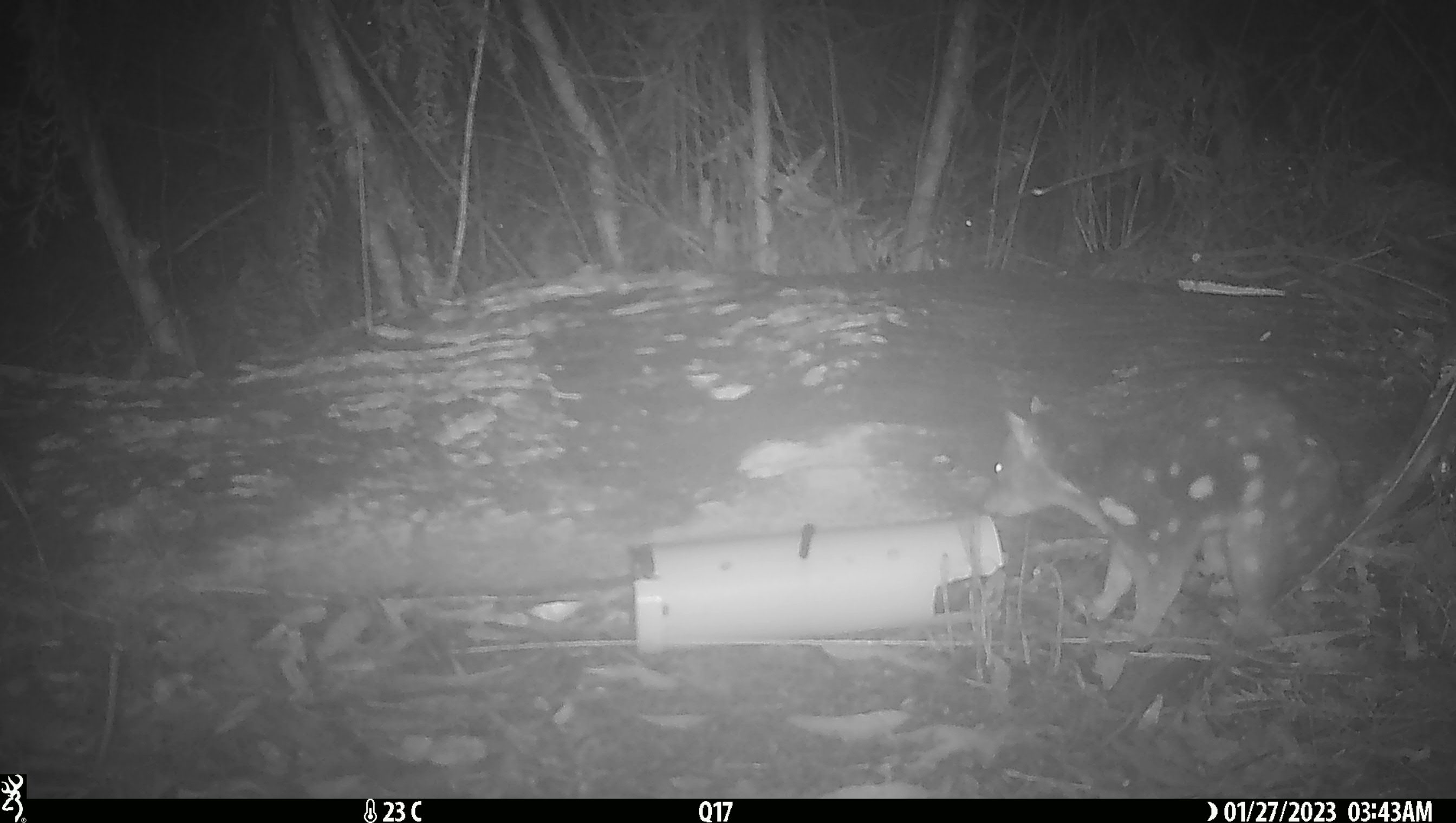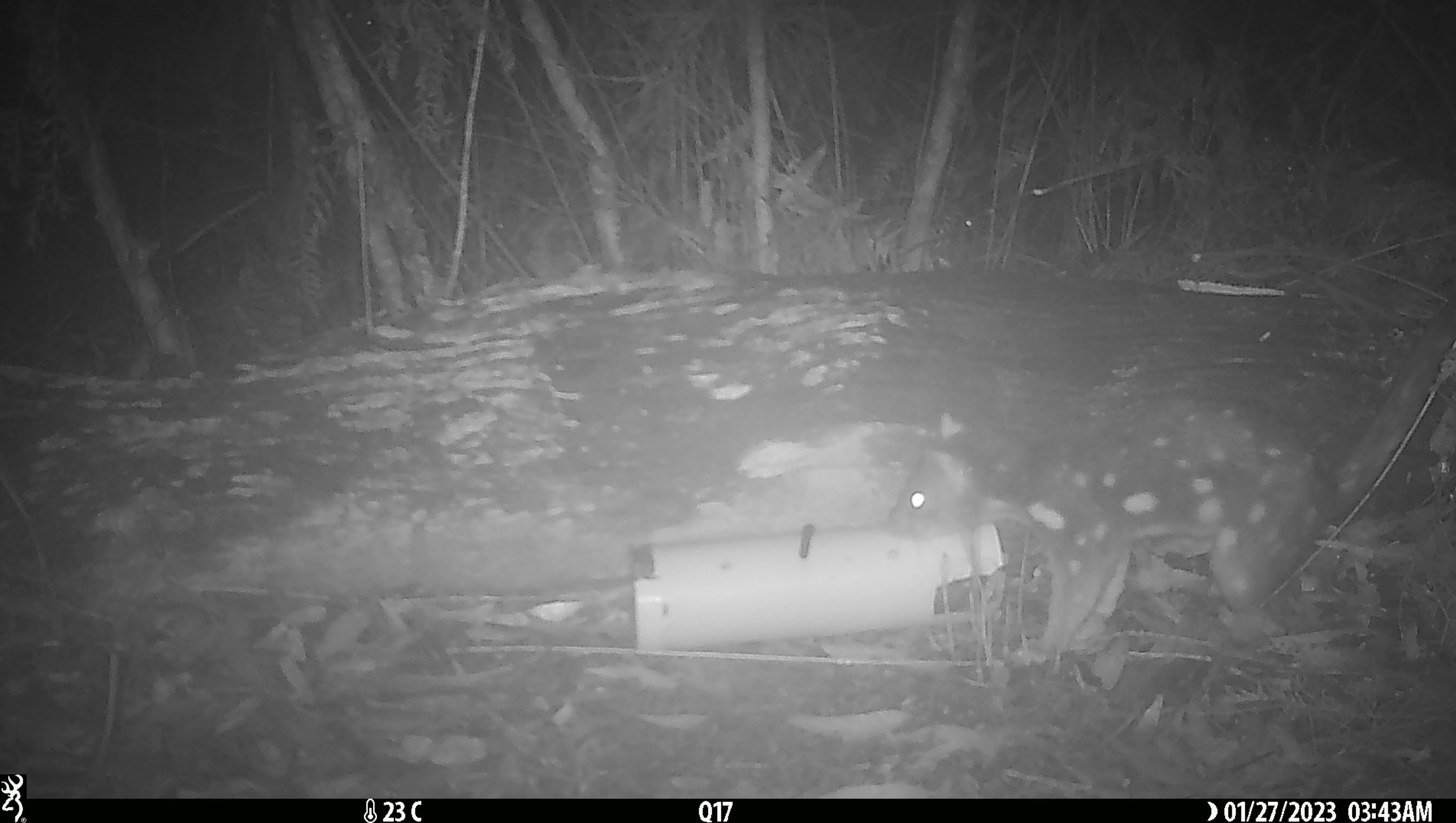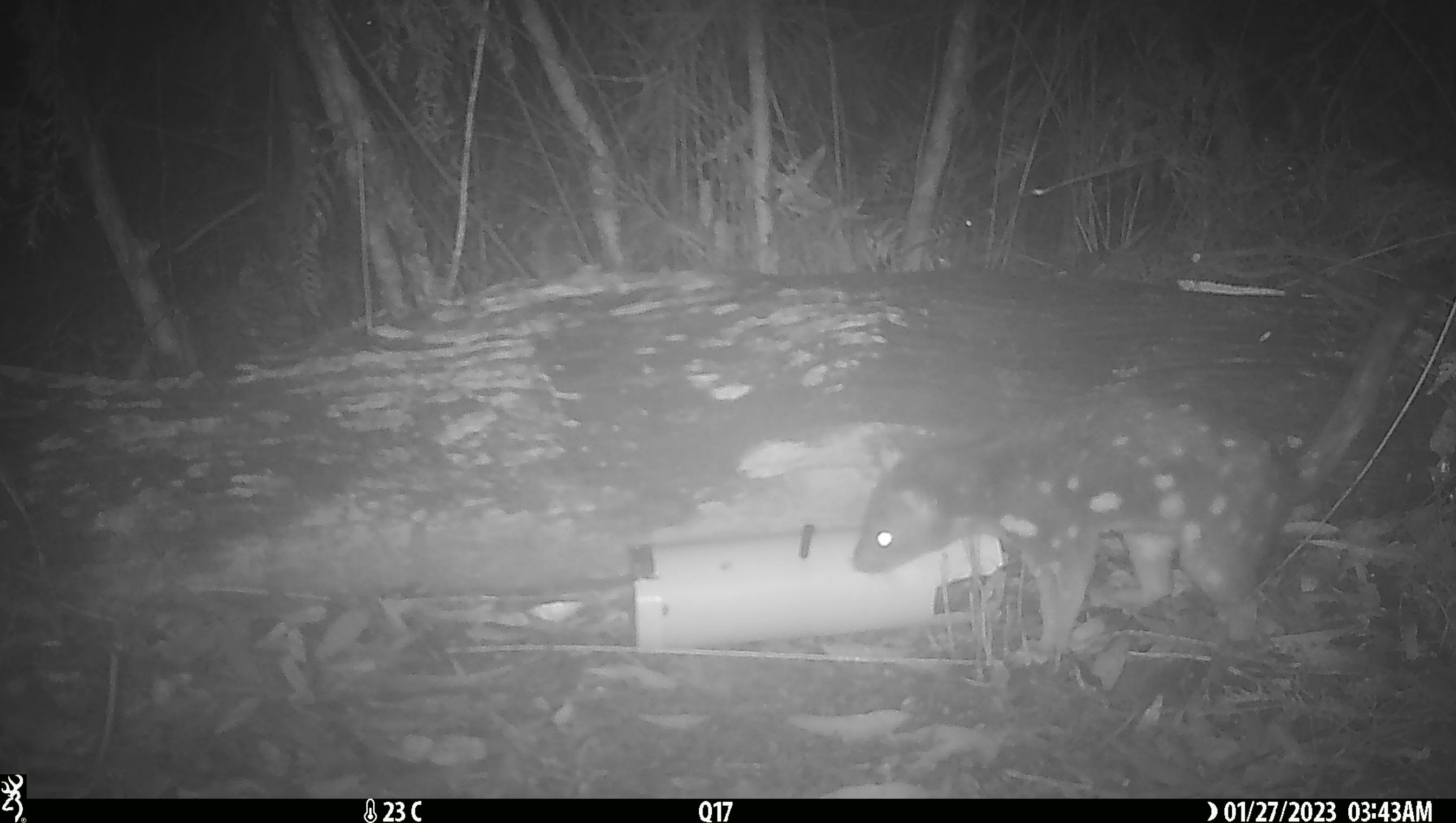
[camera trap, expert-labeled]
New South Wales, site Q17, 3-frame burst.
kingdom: Animalia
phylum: Chordata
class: Mammalia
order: Dasyuromorphia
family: Dasyuridae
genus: Dasyurus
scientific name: Dasyurus maculatus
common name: spotted-tailed quoll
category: quoll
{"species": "quoll (spotted-tailed quoll) (Dasyurus maculatus)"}